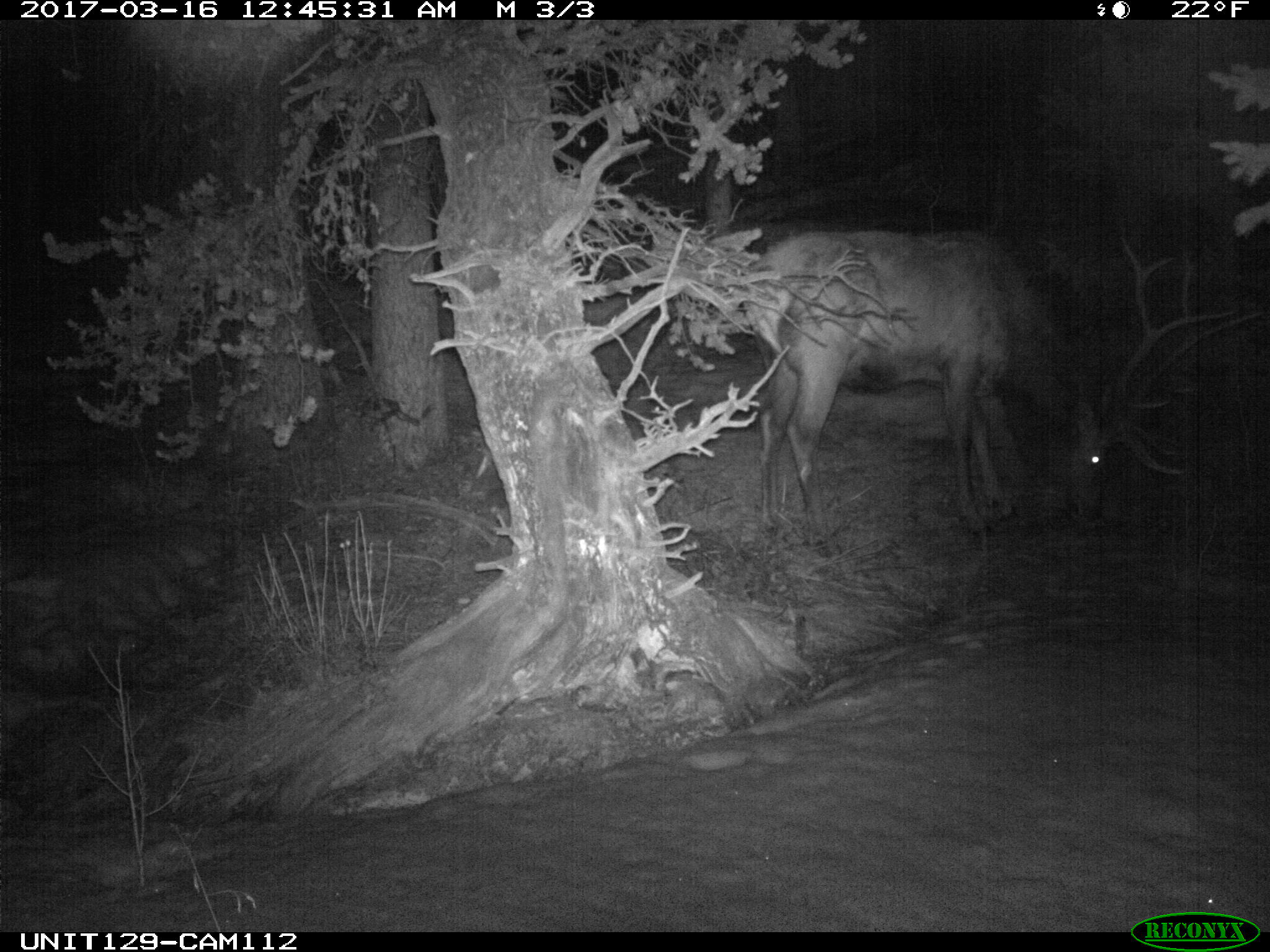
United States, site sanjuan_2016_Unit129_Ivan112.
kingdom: Animalia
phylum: Chordata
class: Mammalia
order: Artiodactyla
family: Cervidae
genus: Cervus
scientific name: Cervus elaphus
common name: red deer